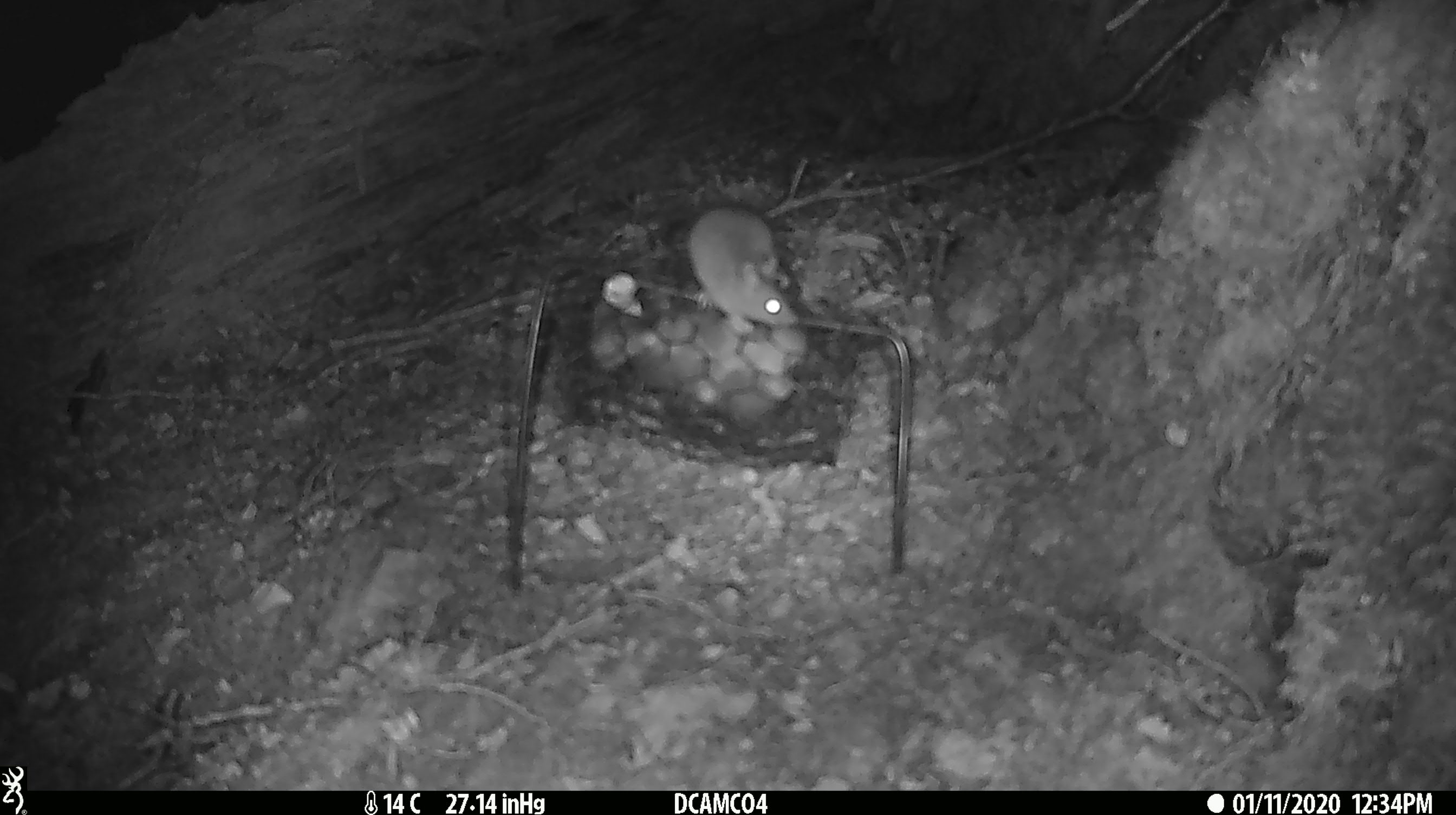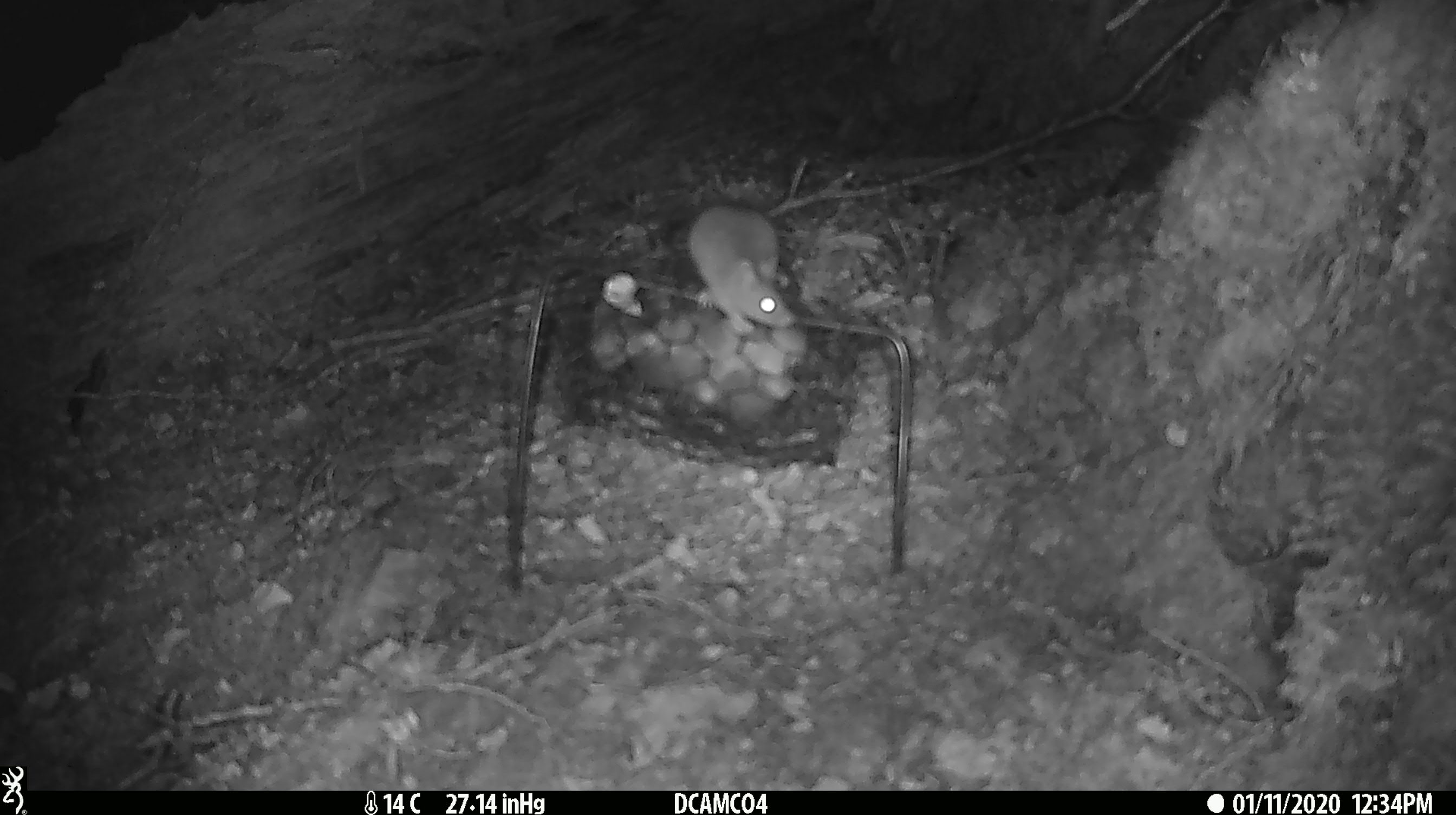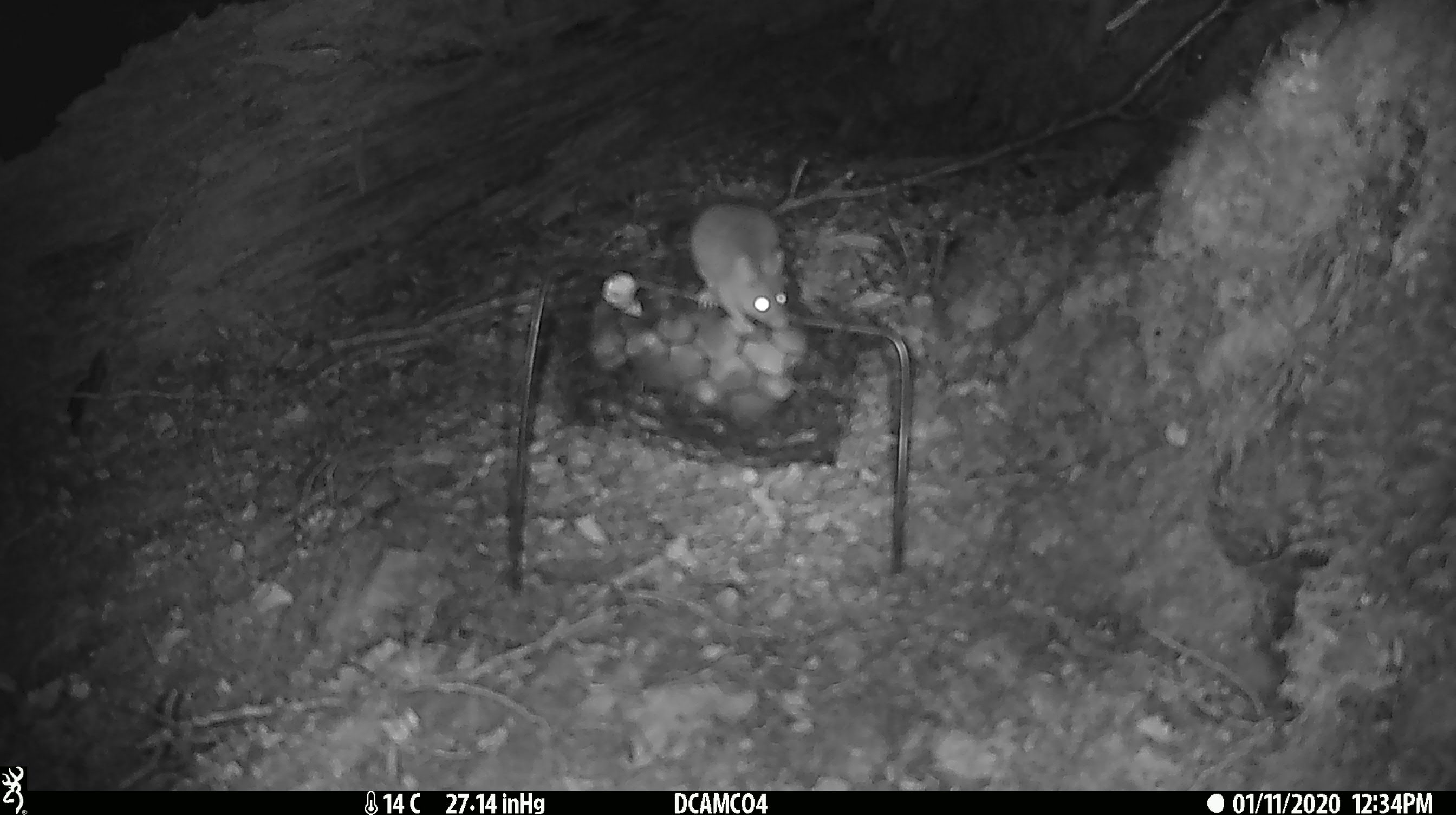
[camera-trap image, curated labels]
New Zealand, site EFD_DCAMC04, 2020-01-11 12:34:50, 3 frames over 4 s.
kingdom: Animalia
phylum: Chordata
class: Mammalia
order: Rodentia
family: Muridae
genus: Mus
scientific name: Mus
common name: mouse